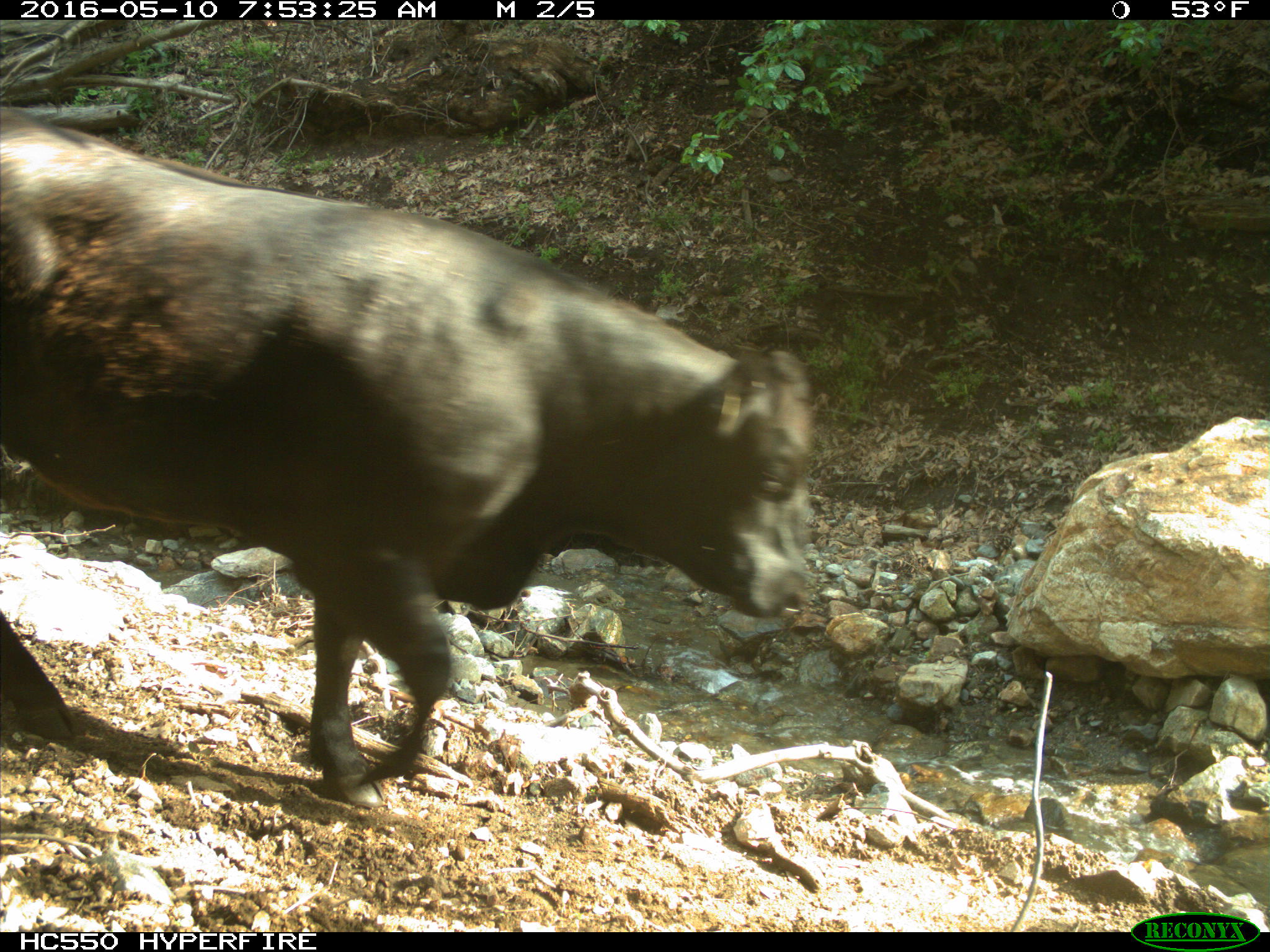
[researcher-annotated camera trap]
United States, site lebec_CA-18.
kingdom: Animalia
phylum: Chordata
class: Mammalia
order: Artiodactyla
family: Bovidae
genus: Bos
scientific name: Bos taurus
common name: domestic cow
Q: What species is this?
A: Bos taurus (domestic cow).